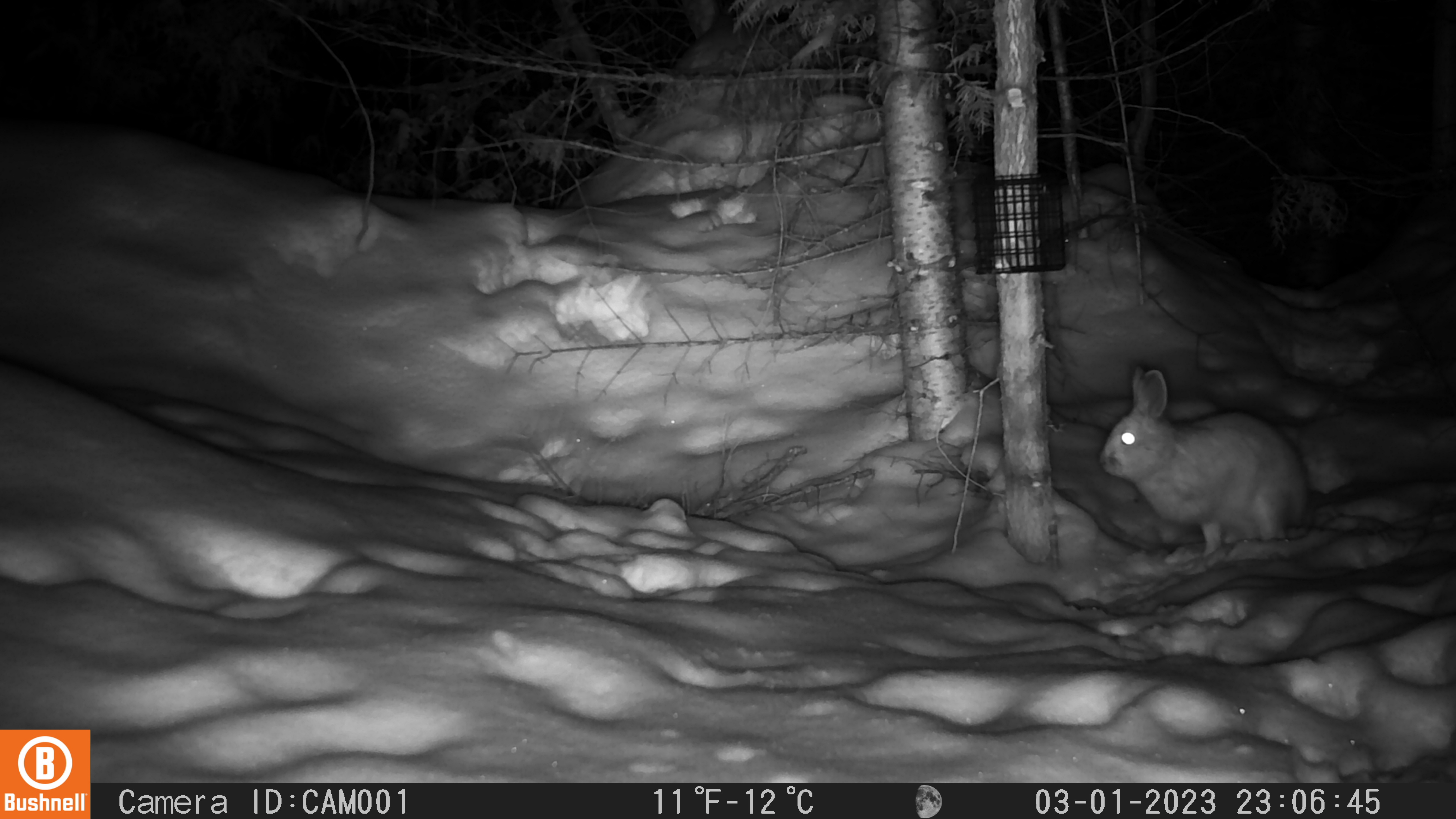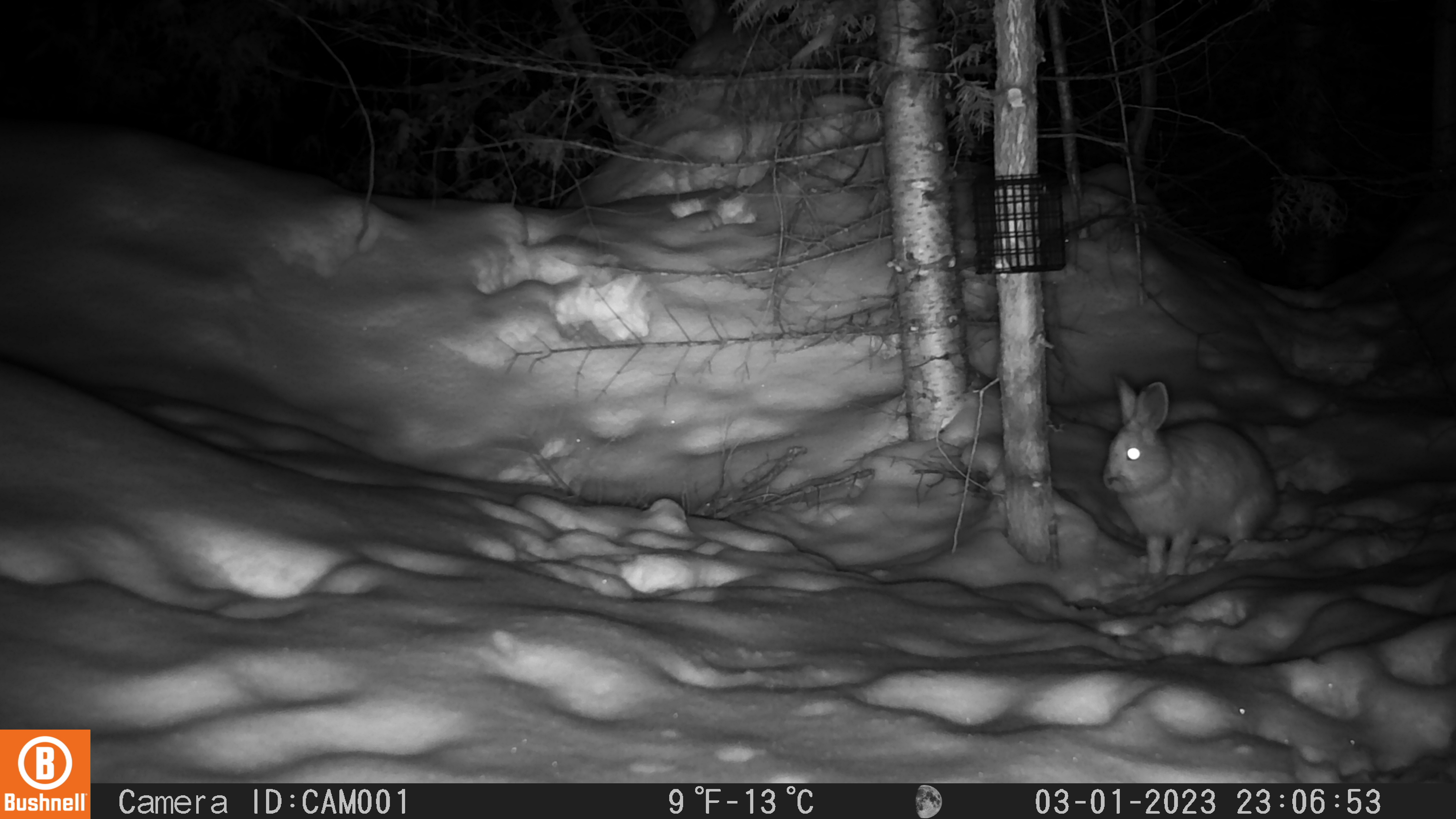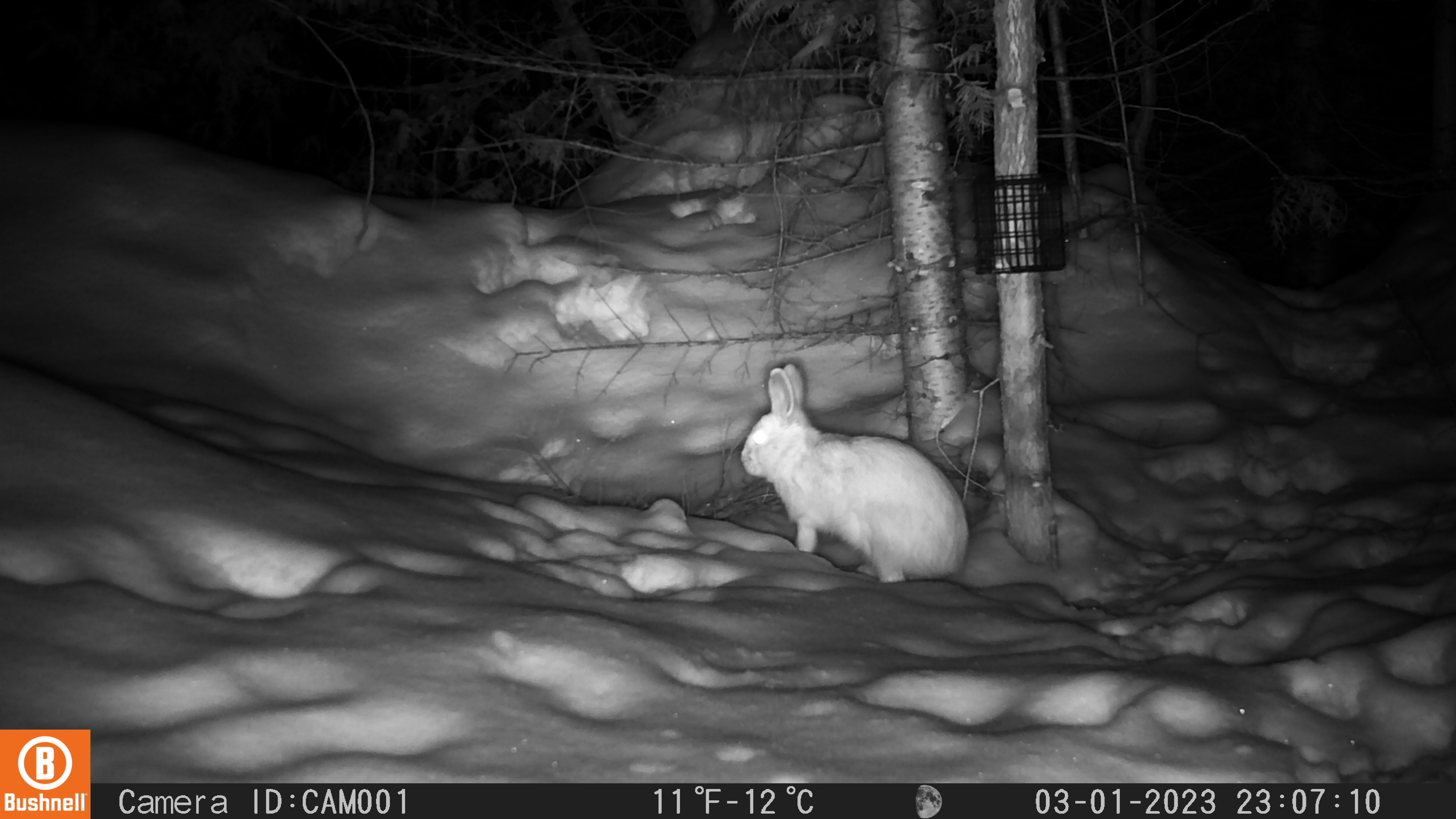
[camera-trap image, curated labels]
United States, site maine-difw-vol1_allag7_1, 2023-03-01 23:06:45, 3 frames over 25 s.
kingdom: Animalia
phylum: Chordata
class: Mammalia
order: Lagomorpha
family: Leporidae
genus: Lepus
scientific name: Lepus americanus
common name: snowshoe hare